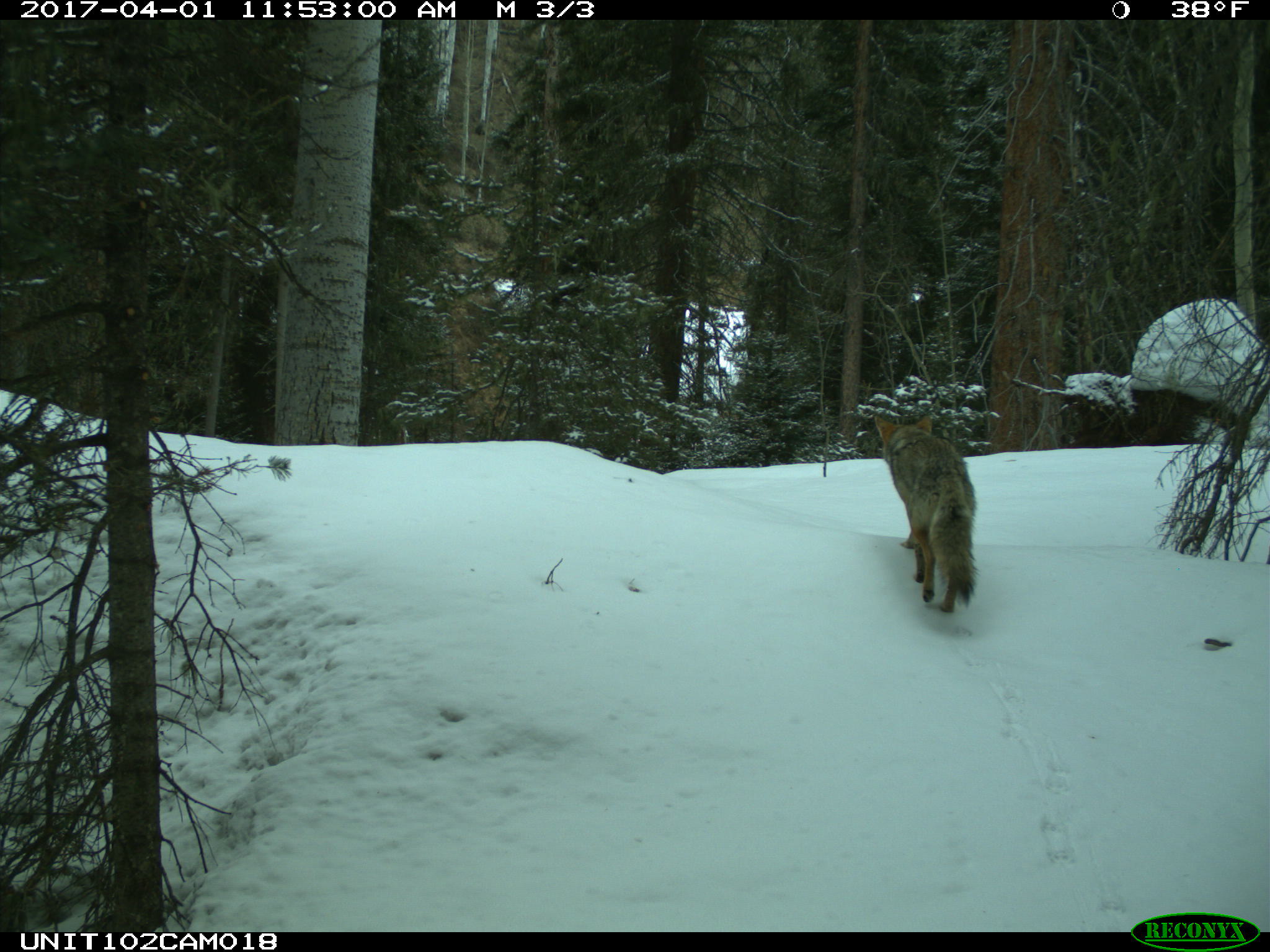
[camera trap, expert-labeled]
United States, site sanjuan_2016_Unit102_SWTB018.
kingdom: Animalia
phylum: Chordata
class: Mammalia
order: Carnivora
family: Canidae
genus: Canis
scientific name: Canis latrans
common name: coyote